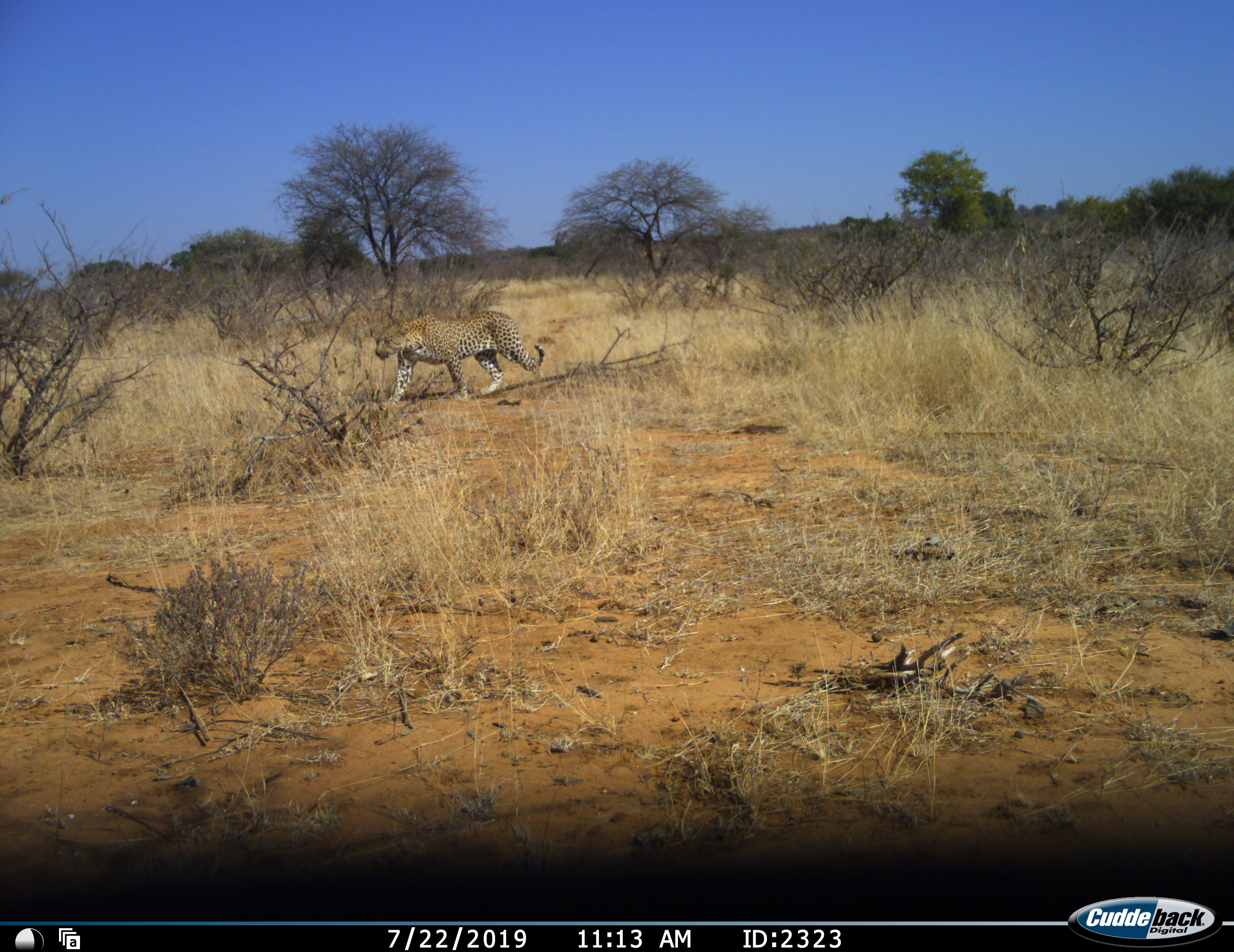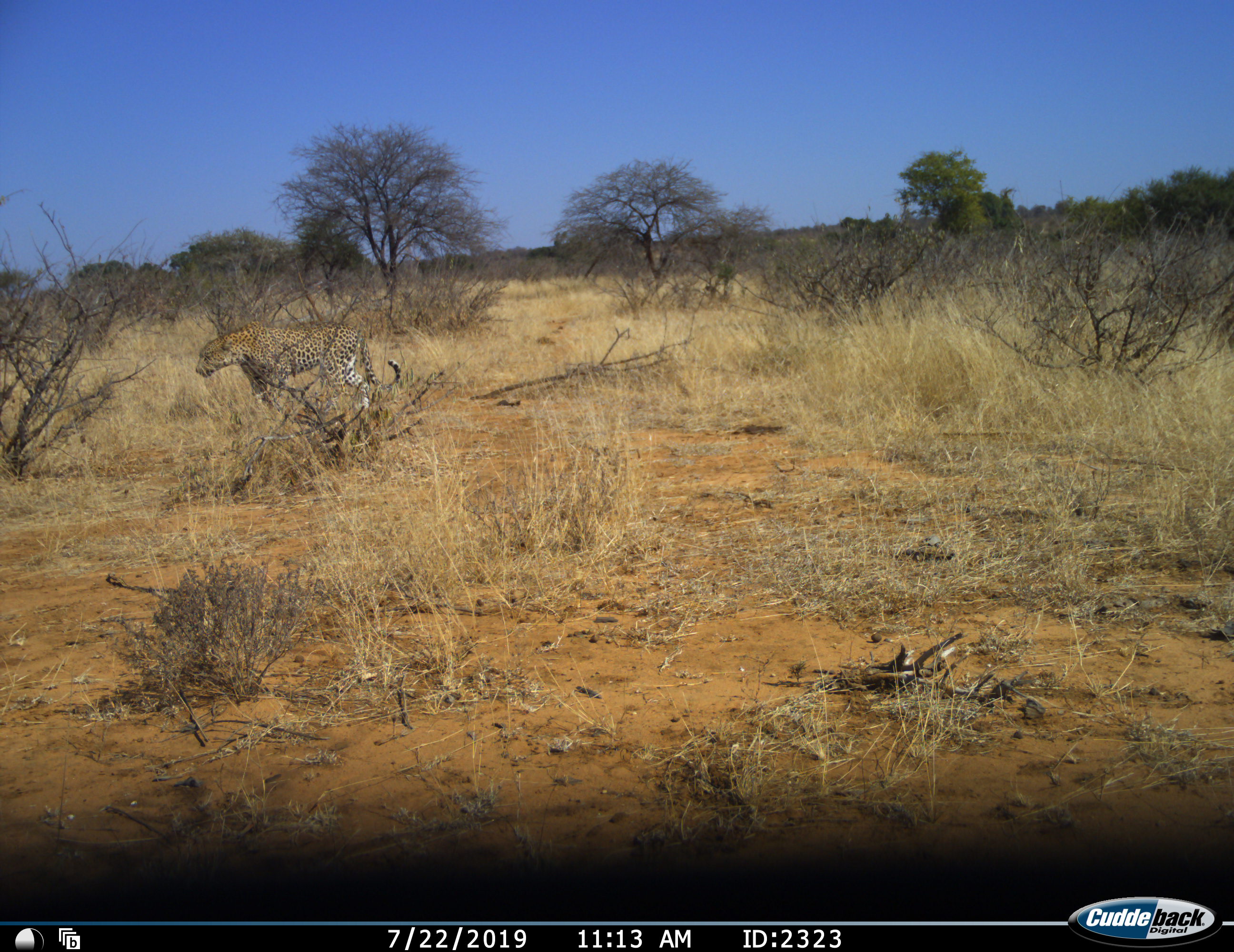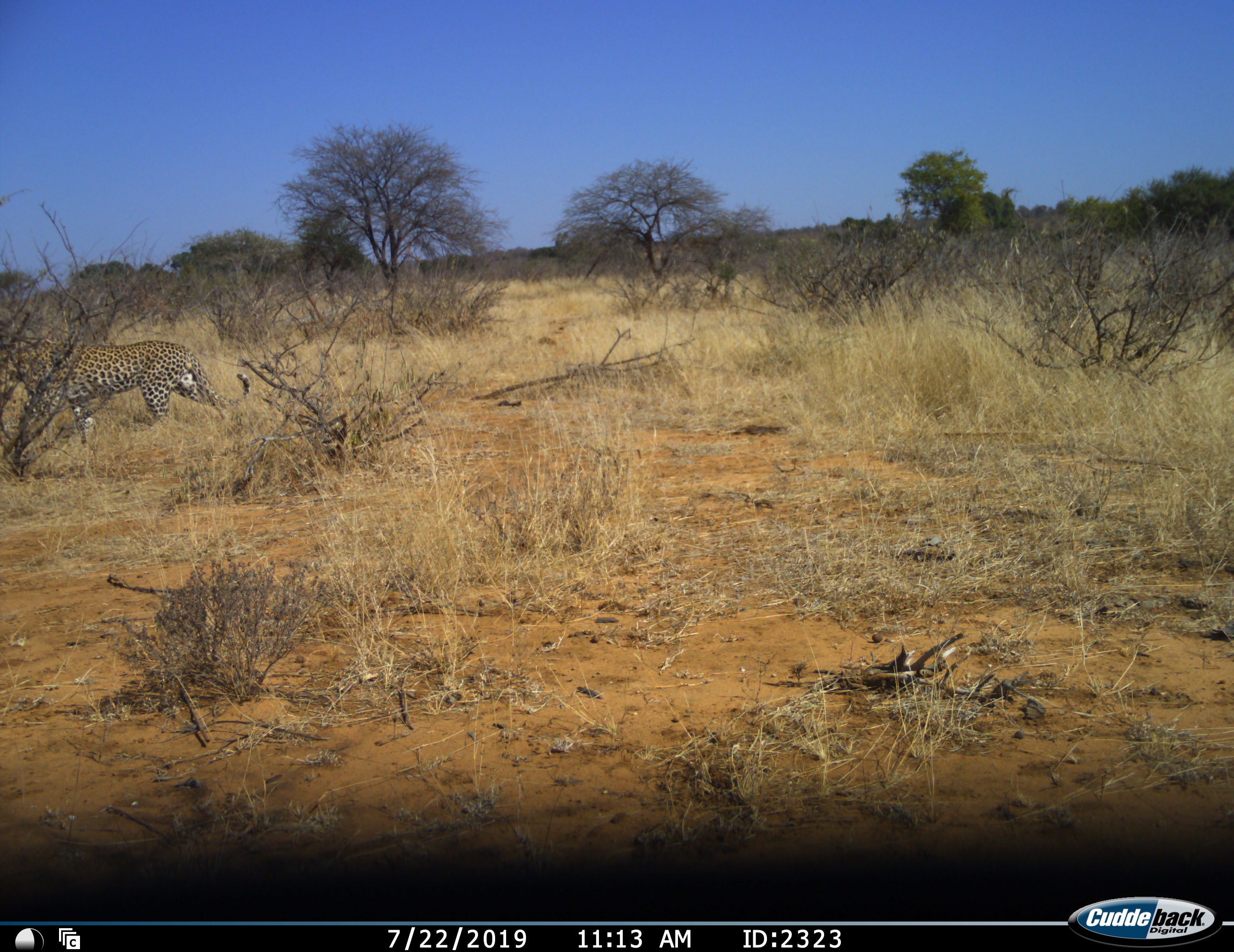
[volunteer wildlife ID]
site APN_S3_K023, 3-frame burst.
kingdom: Animalia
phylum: Chordata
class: Mammalia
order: Carnivora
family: Felidae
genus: Panthera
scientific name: Panthera pardus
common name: leopard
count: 1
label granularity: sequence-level